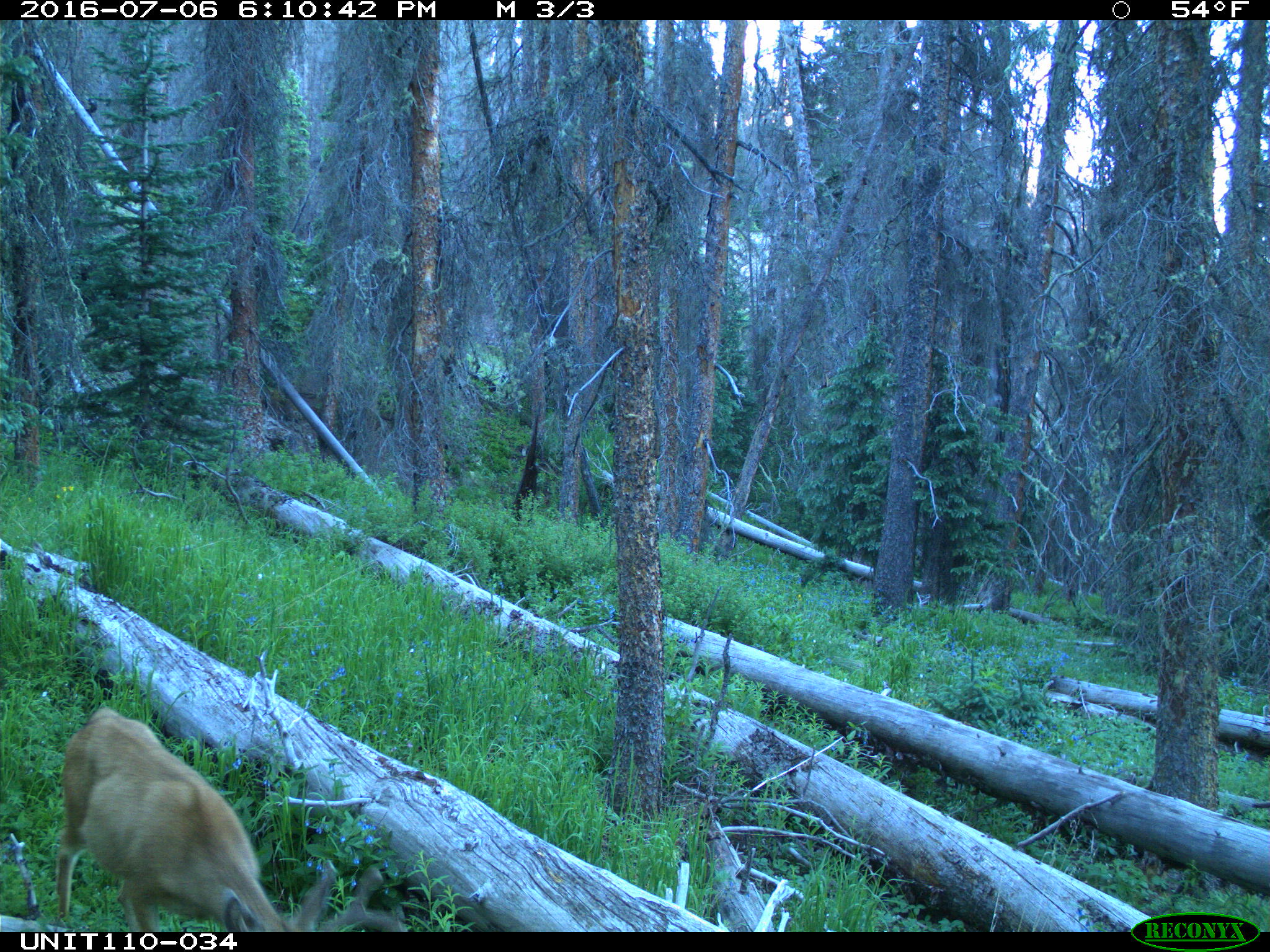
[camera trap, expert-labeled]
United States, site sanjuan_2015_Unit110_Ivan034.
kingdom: Animalia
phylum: Chordata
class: Mammalia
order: Artiodactyla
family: Cervidae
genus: Odocoileus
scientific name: Odocoileus hemionus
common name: mule deer